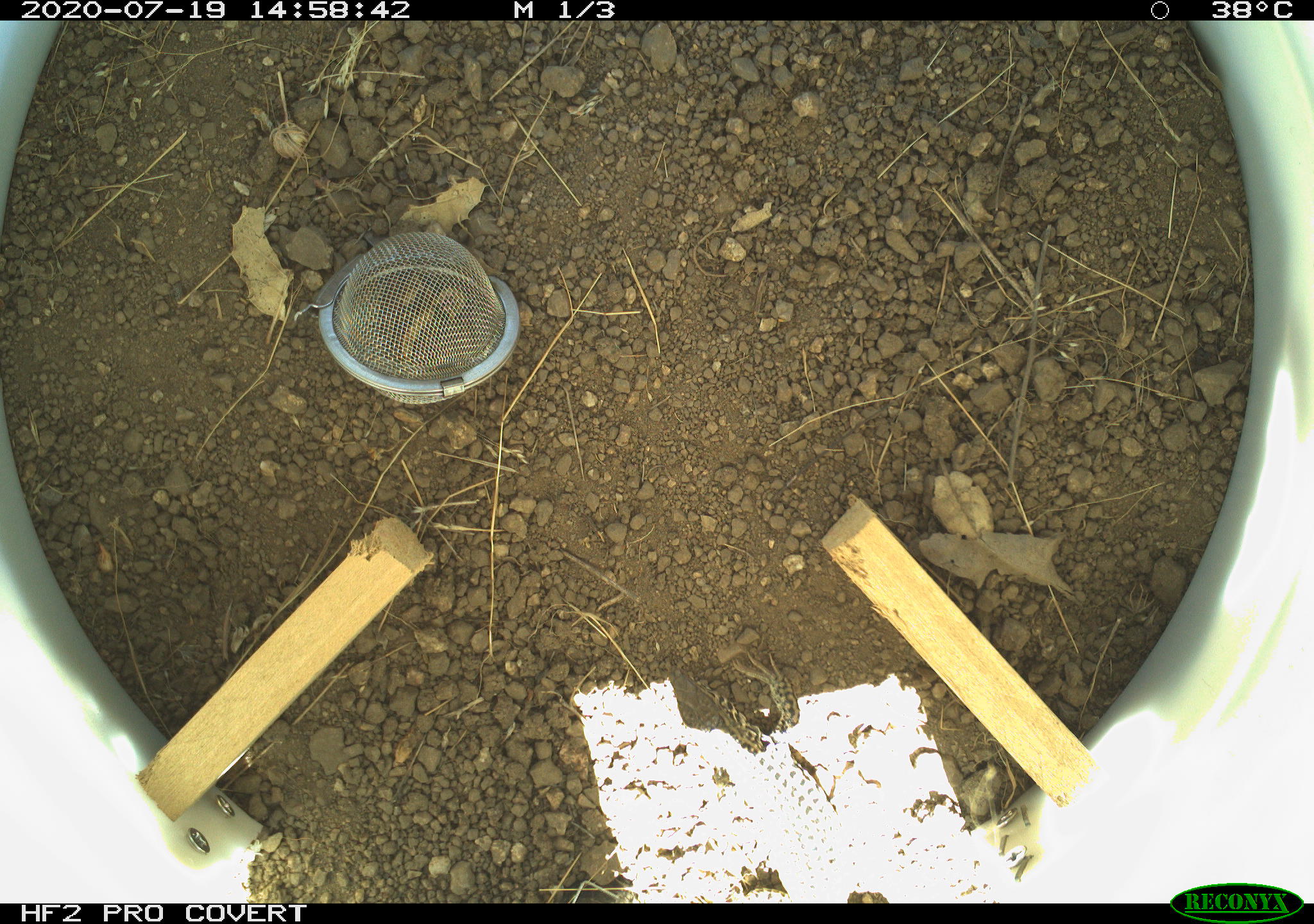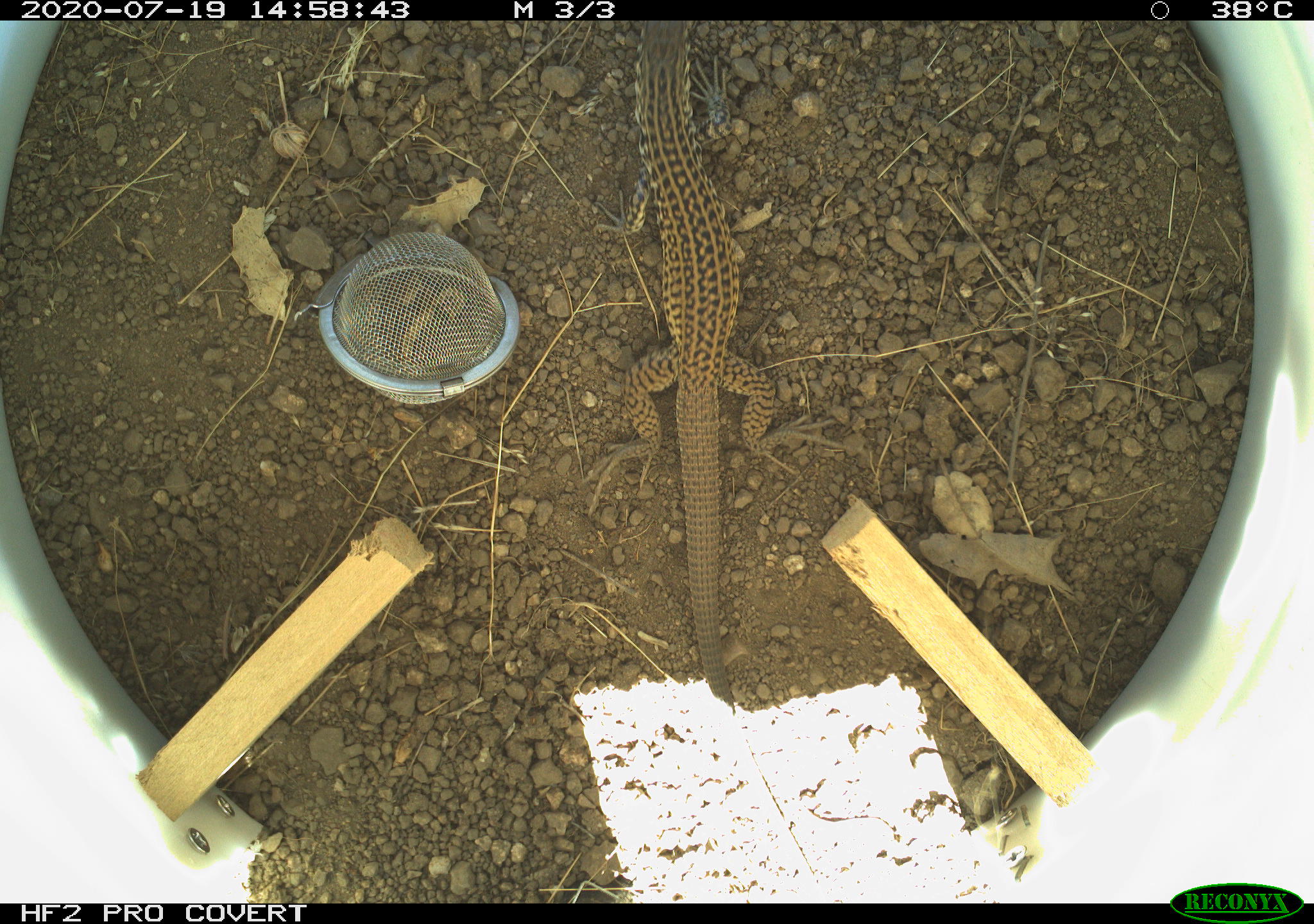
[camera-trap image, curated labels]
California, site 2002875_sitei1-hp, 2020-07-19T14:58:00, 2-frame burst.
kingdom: Animalia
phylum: Chordata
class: Reptilia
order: Squamata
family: Teiidae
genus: Aspidoscelis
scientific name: Aspidoscelis tigris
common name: western whiptail